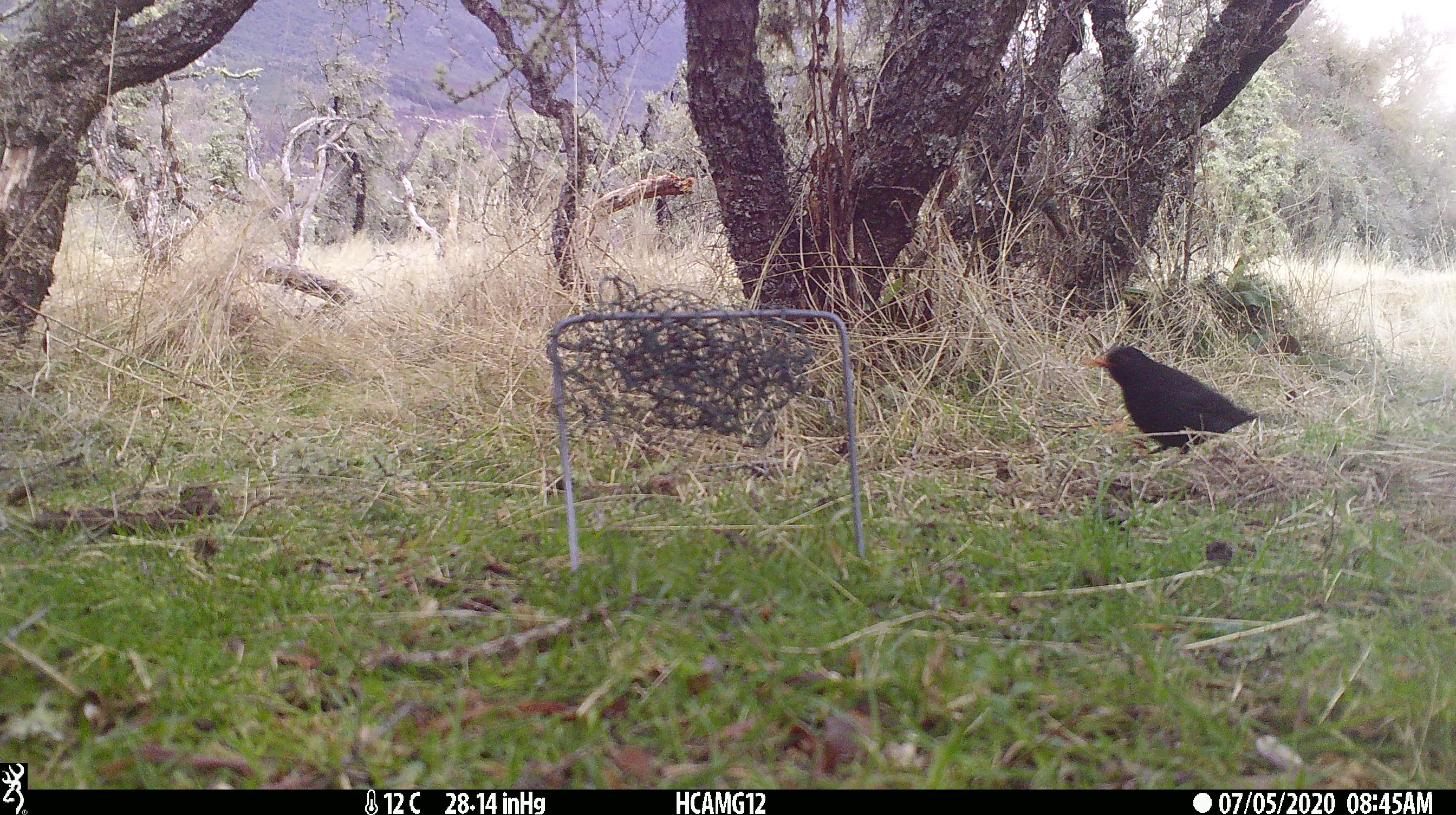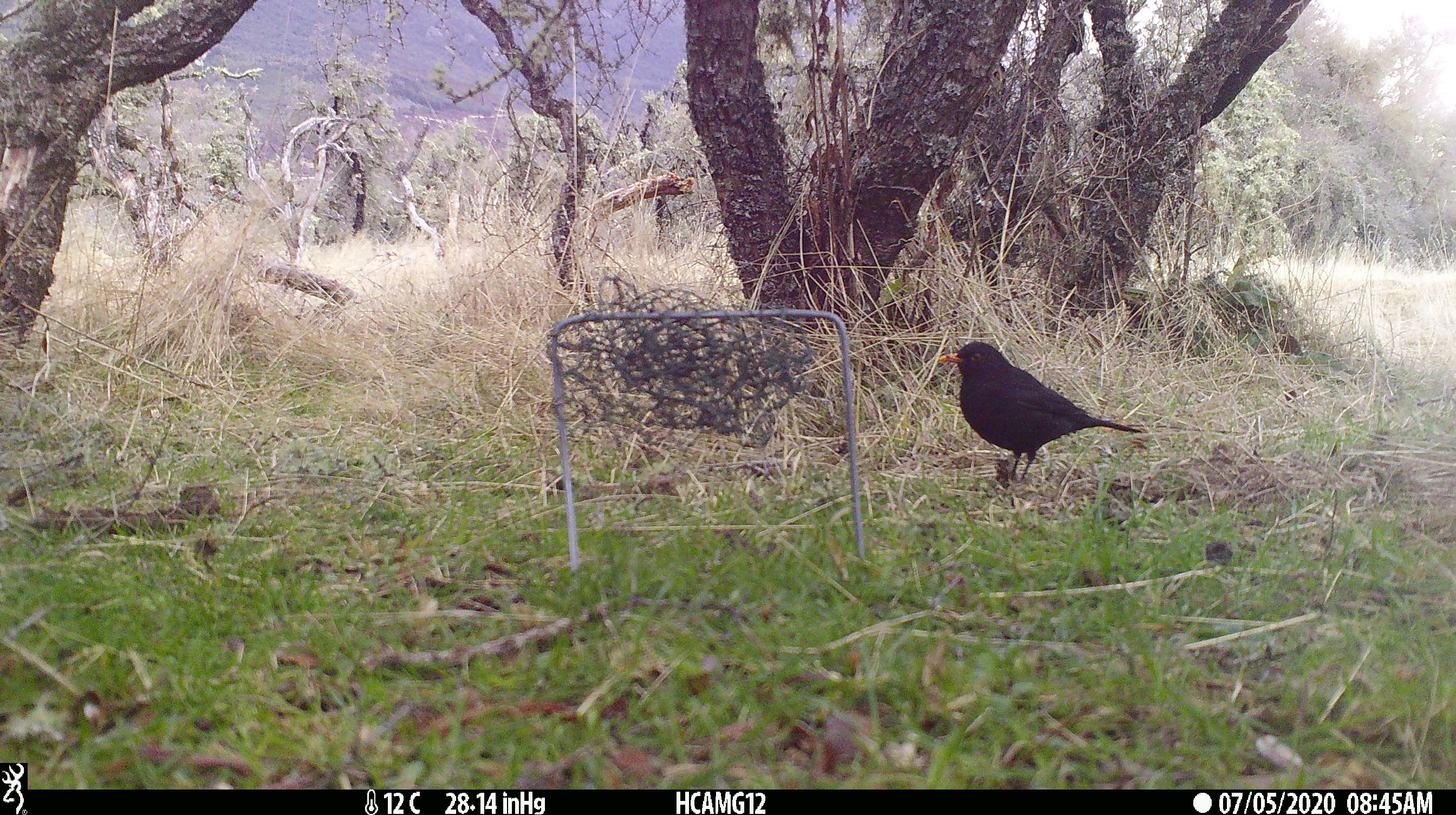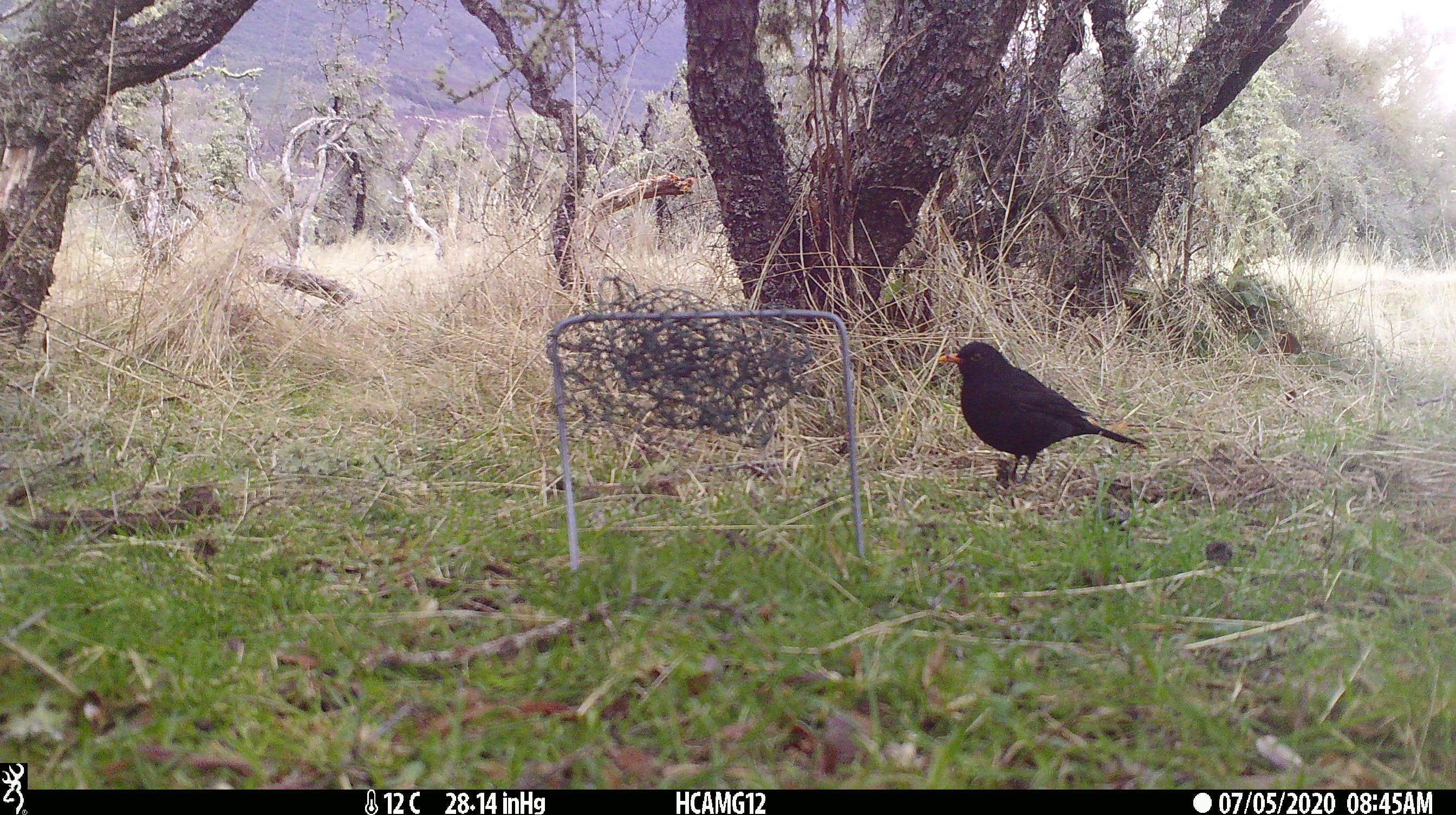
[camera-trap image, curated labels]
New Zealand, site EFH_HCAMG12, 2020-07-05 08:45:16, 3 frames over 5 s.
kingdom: Animalia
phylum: Chordata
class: Aves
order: Passeriformes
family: Turdidae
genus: Turdus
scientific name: Turdus merula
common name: eurasian blackbird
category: blackbird